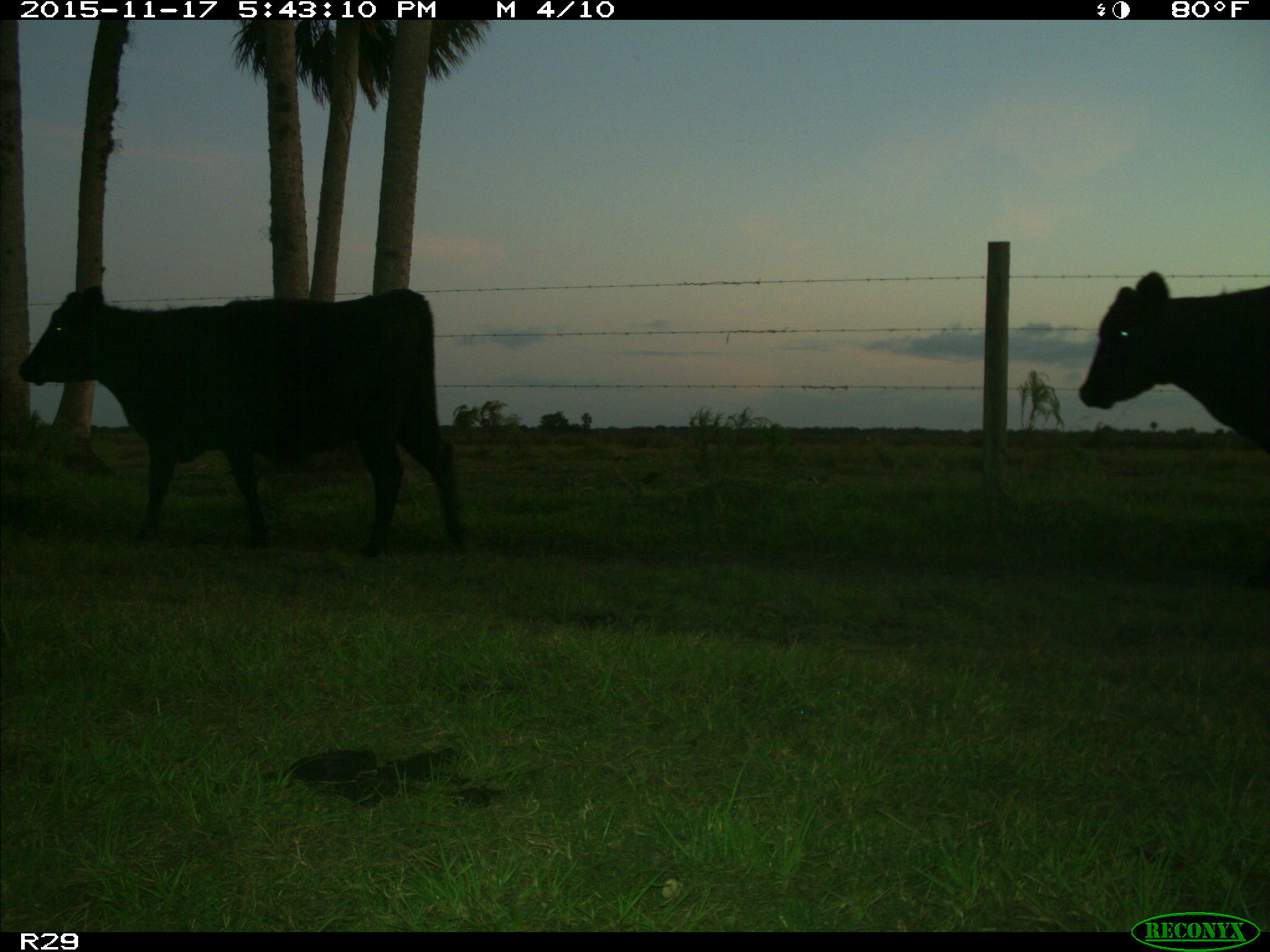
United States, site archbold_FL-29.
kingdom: Animalia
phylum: Chordata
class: Mammalia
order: Artiodactyla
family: Bovidae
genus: Bos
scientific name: Bos taurus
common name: domestic cow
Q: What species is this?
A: Bos taurus (domestic cow).